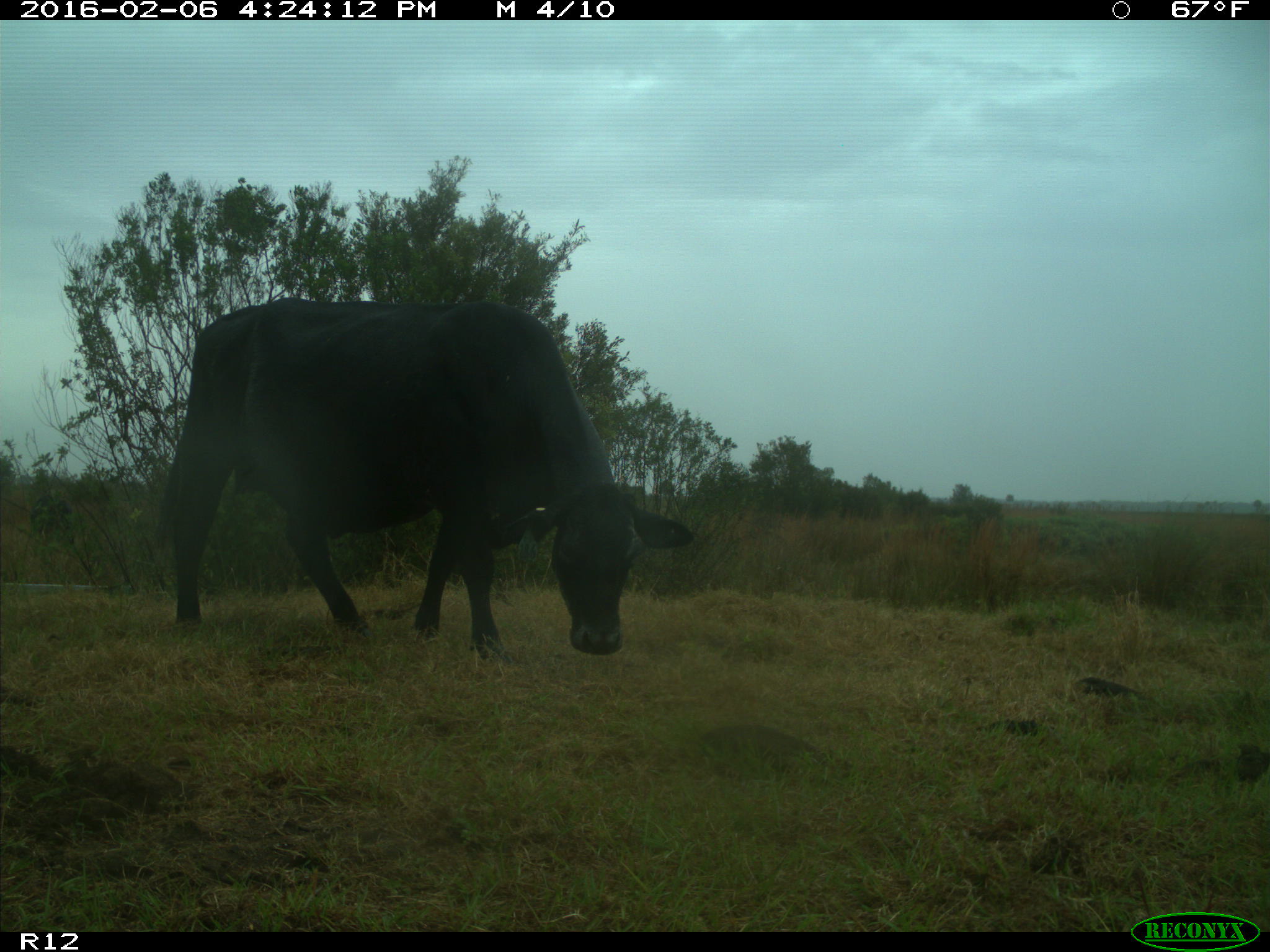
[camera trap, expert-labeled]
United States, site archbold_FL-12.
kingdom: Animalia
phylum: Chordata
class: Mammalia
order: Artiodactyla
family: Bovidae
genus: Bos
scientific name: Bos taurus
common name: domestic cow